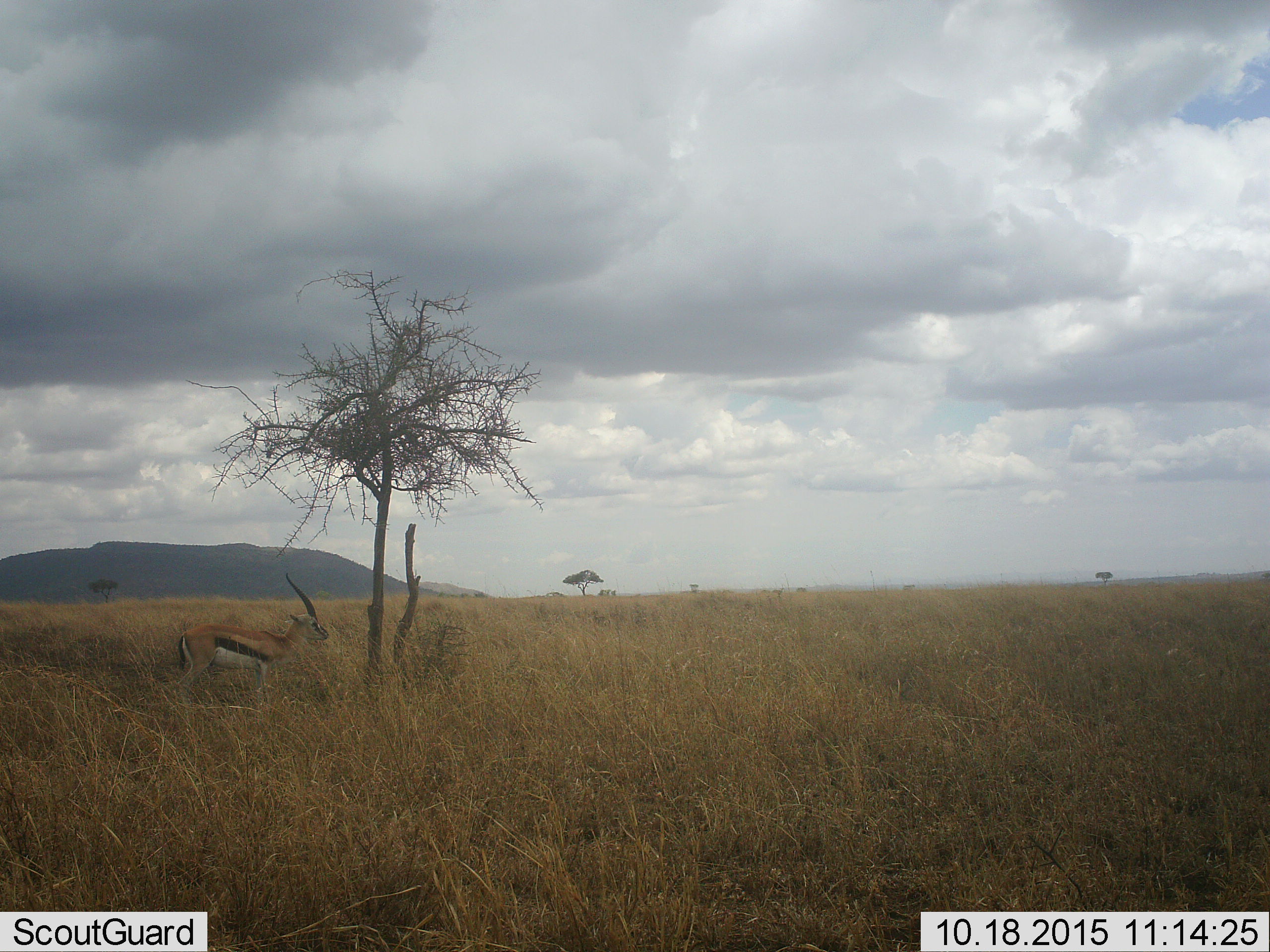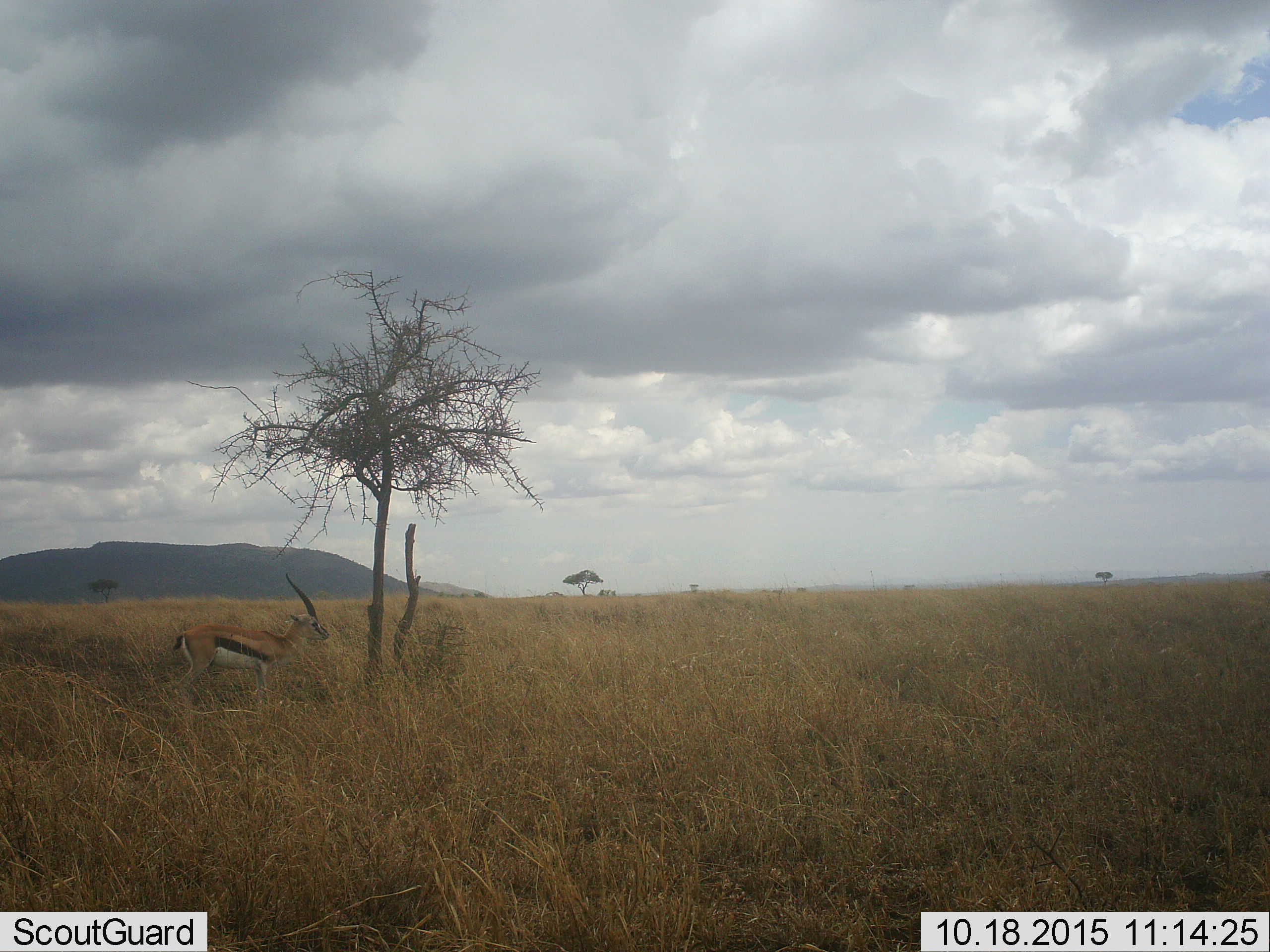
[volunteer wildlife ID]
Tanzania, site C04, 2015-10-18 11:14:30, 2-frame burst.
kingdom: Animalia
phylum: Chordata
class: Mammalia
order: Artiodactyla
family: Bovidae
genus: Eudorcas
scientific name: Eudorcas thomsonii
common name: thomson's gazelle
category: gazellethomsons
Gazellethomsons (thomson's gazelle) (Eudorcas thomsonii), count 1. Behavior (volunteer vote fractions): standing 93%, resting 0%, moving 7%, interacting 0%. Young present (vote fraction): 0%. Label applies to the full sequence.